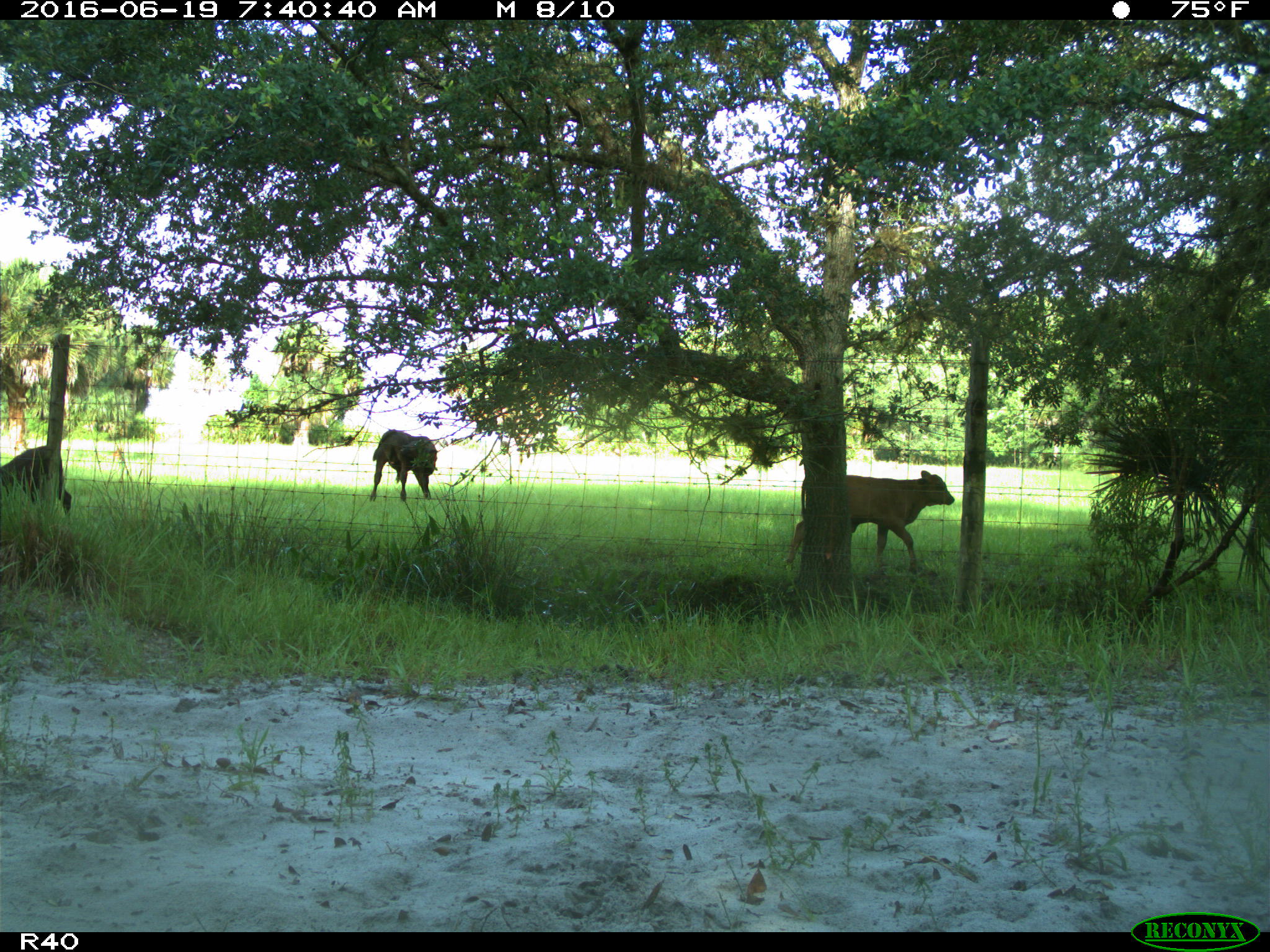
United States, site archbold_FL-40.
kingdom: Animalia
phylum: Chordata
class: Mammalia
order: Artiodactyla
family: Suidae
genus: Sus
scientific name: Sus scrofa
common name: wild boar